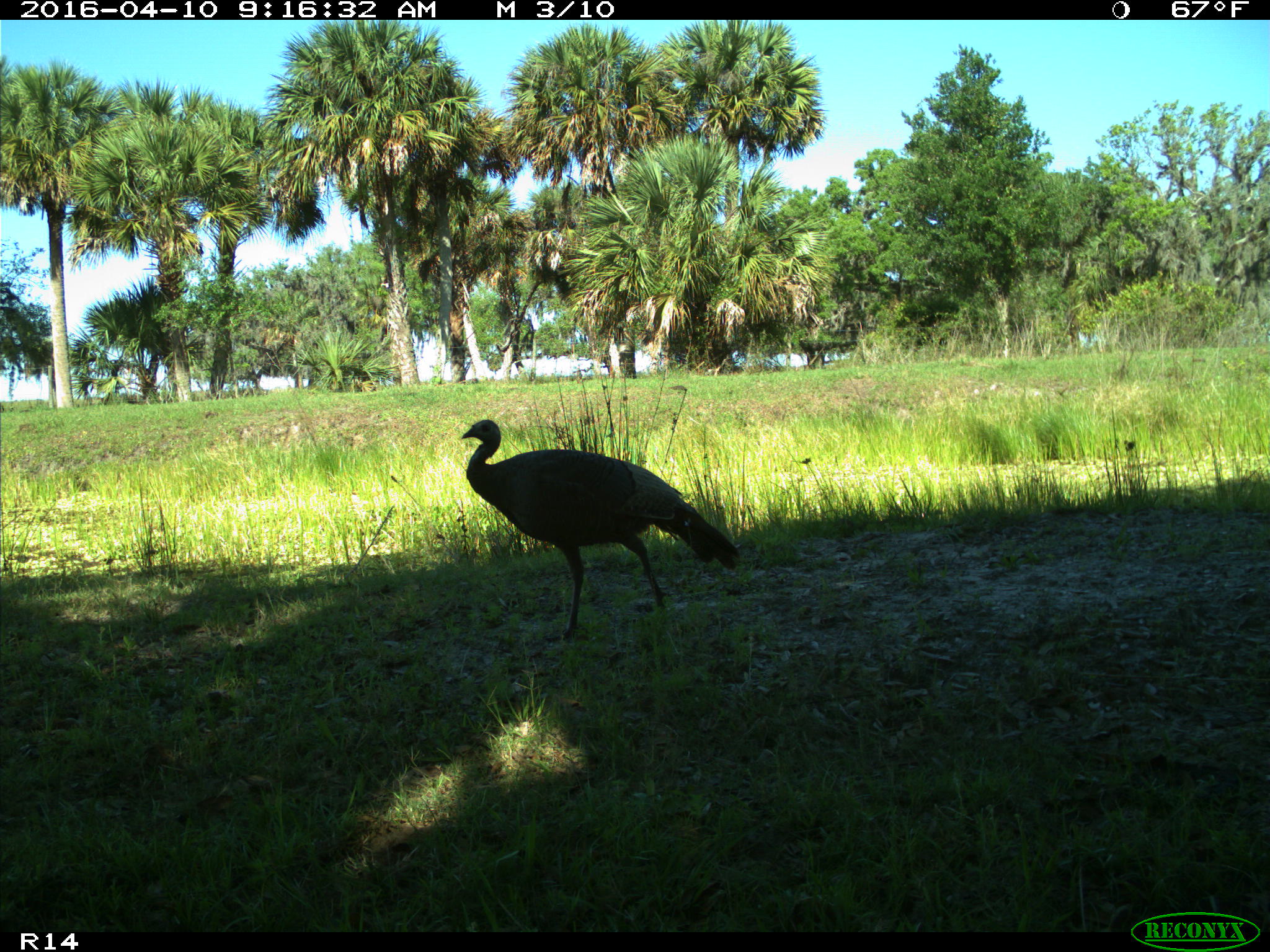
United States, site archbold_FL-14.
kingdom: Animalia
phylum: Chordata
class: Aves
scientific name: Aves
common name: birds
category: unidentified bird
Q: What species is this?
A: Unidentified bird (birds) (Aves).